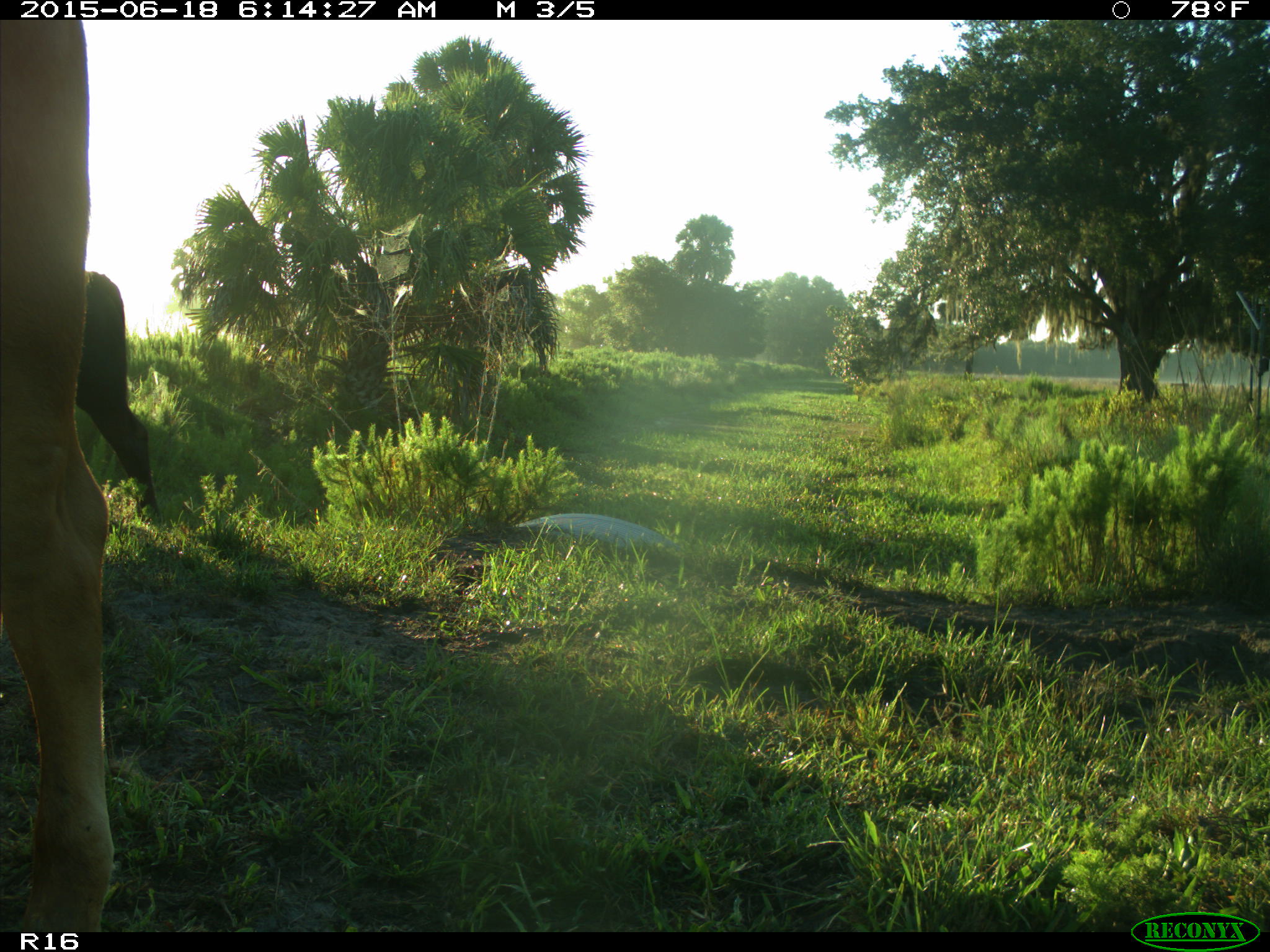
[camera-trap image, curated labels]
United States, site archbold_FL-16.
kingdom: Animalia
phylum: Chordata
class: Mammalia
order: Artiodactyla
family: Bovidae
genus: Bos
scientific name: Bos taurus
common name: domestic cow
Bos taurus (domestic cow).